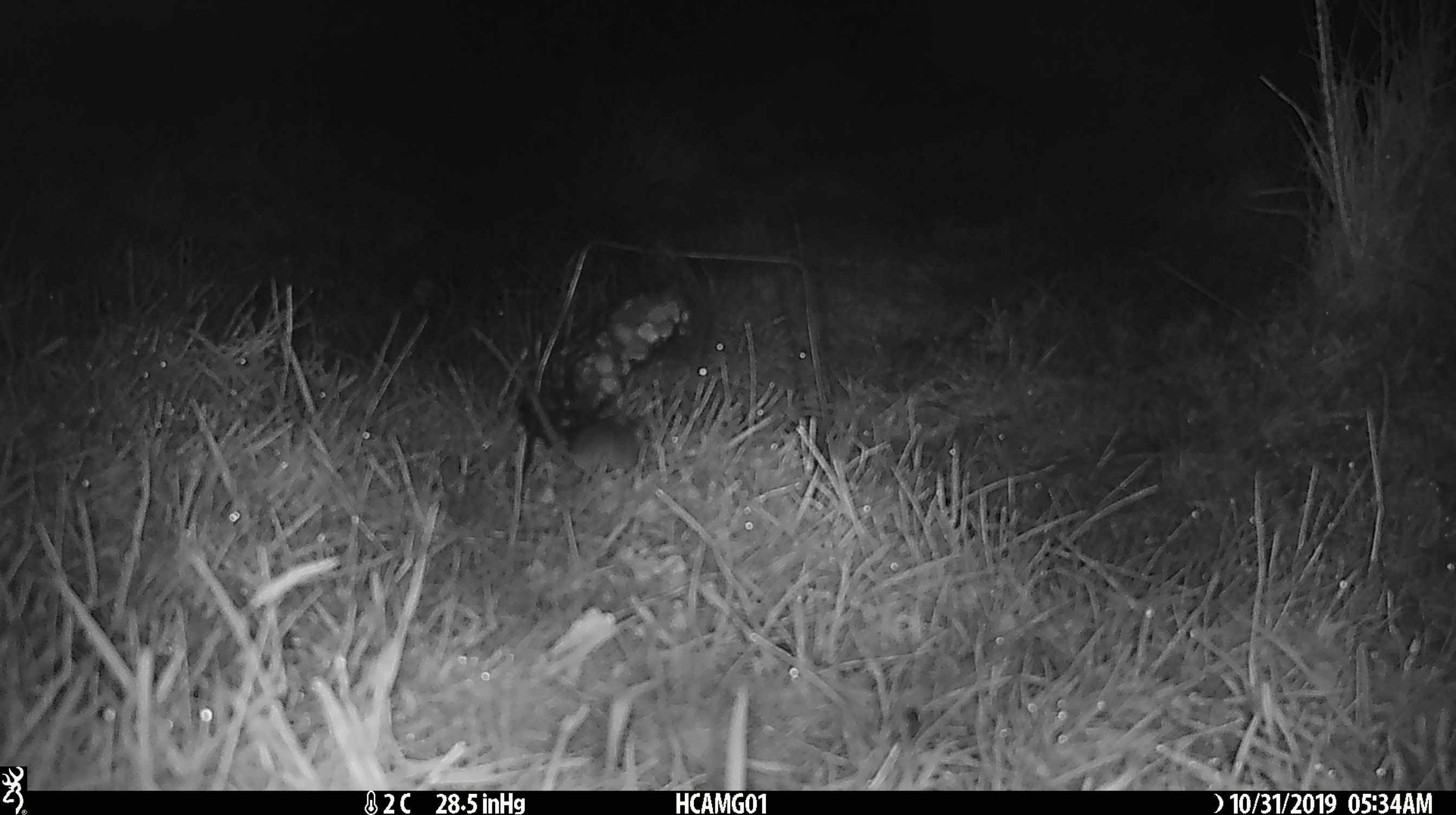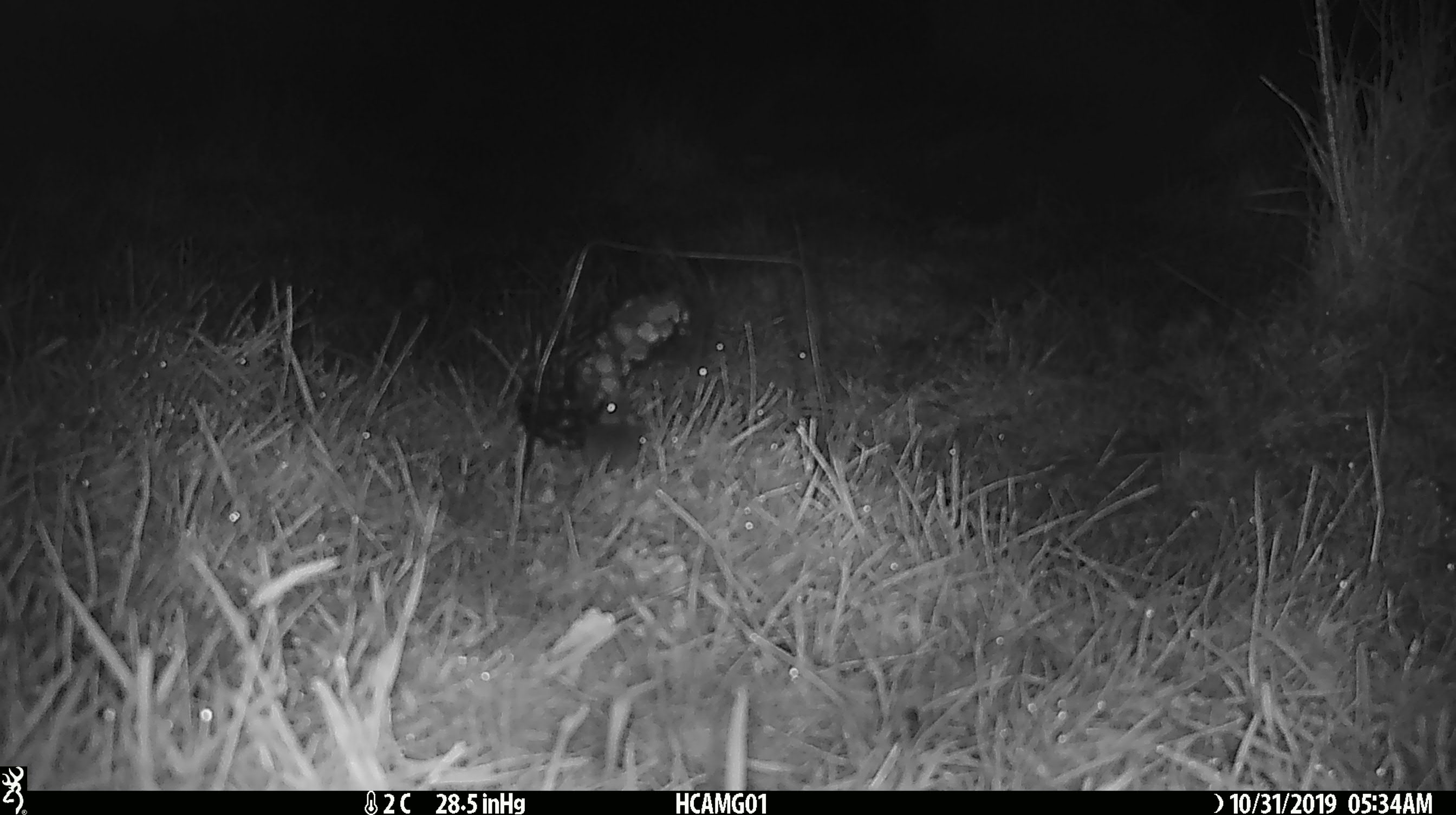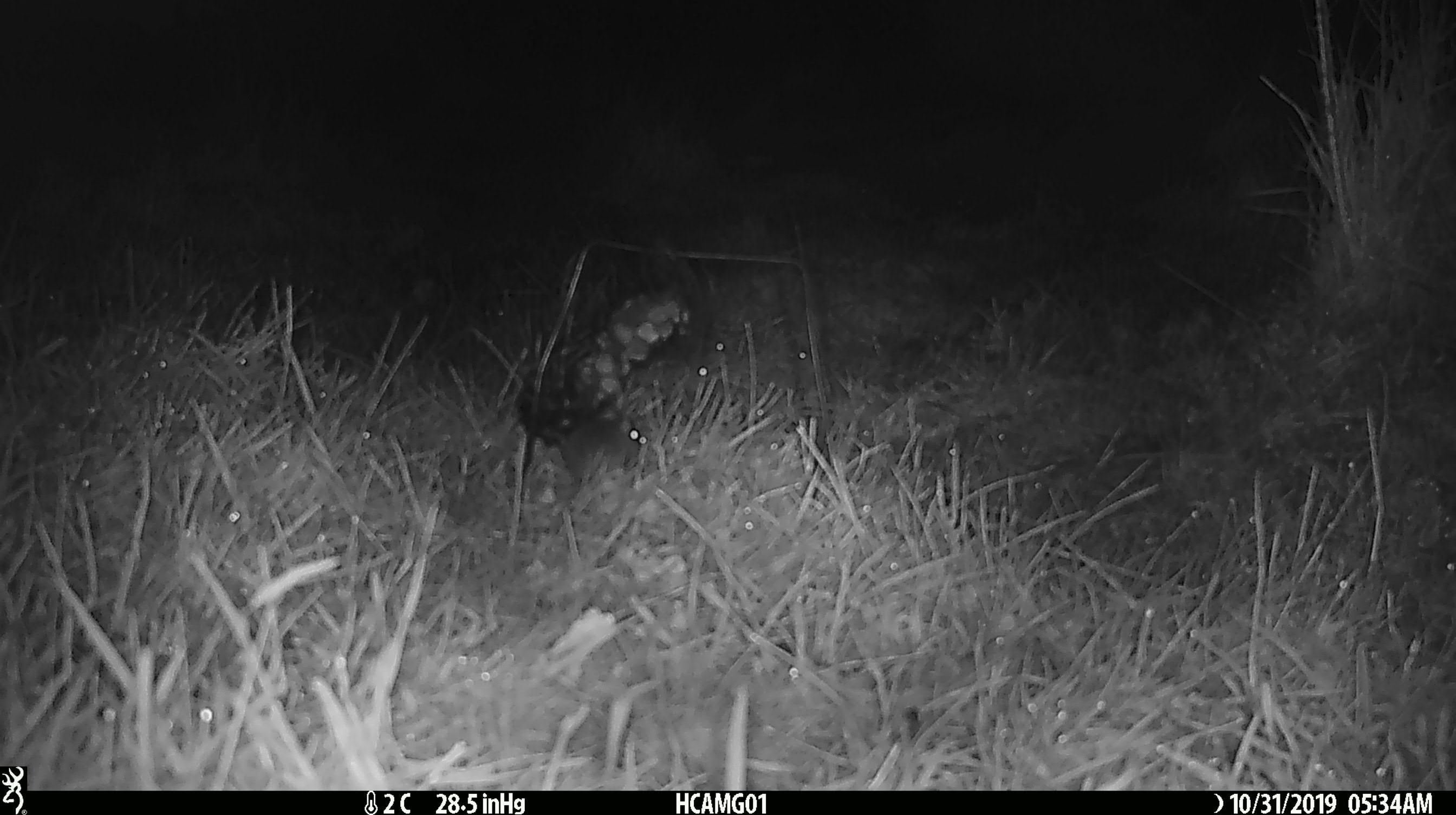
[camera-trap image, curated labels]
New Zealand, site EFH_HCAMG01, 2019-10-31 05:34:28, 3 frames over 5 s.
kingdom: Animalia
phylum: Chordata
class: Mammalia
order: Rodentia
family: Muridae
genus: Mus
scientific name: Mus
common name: mouse